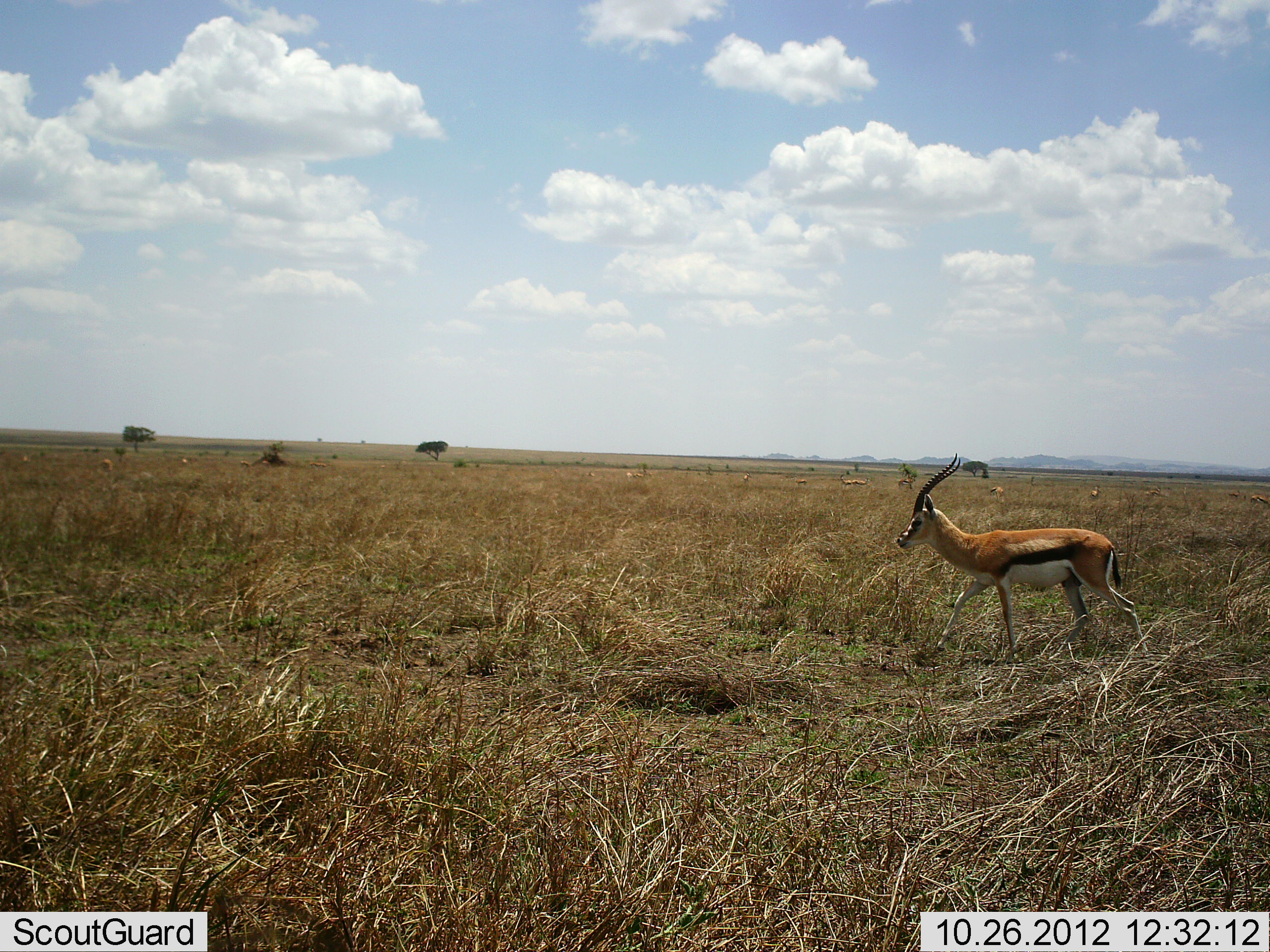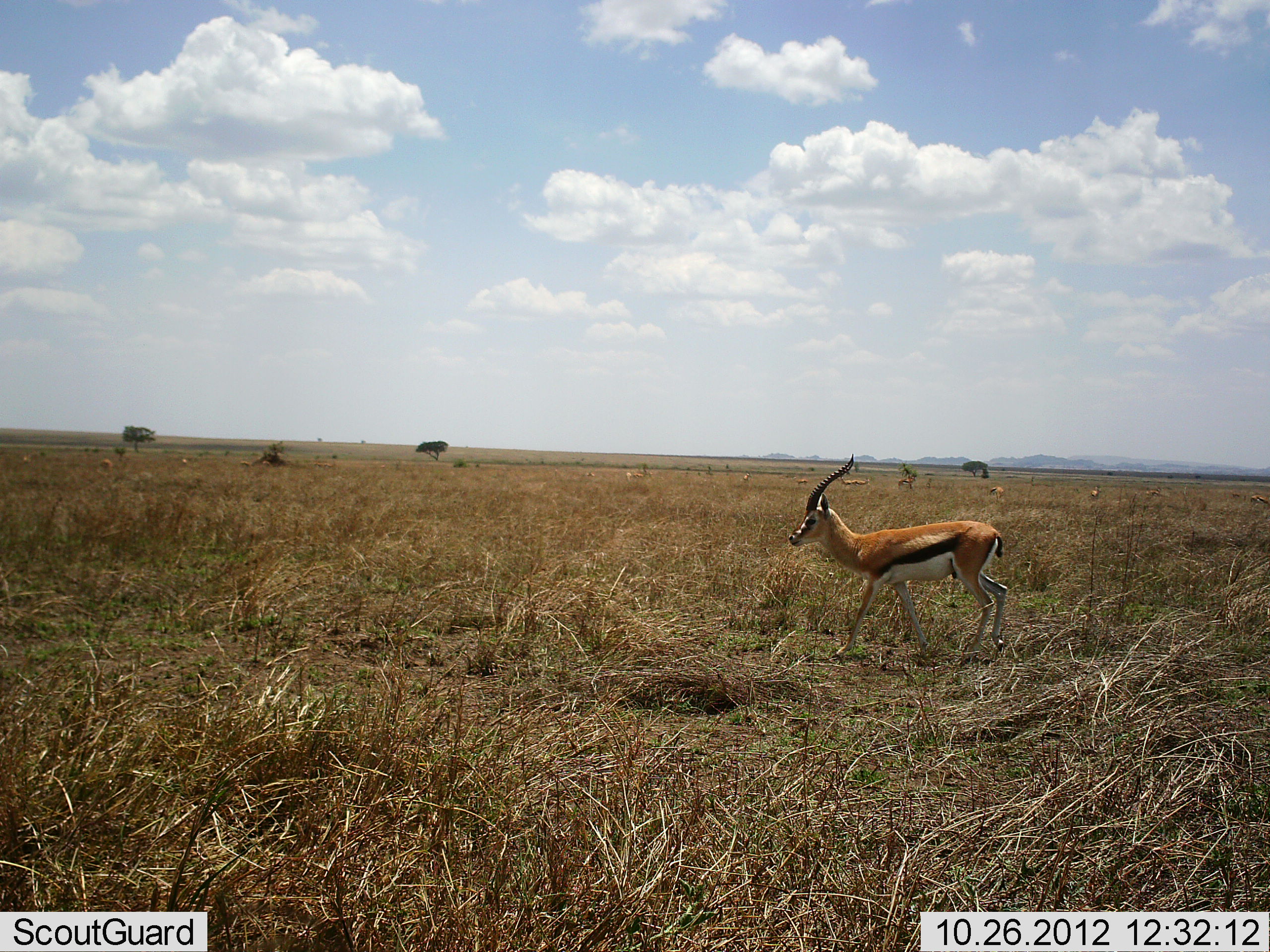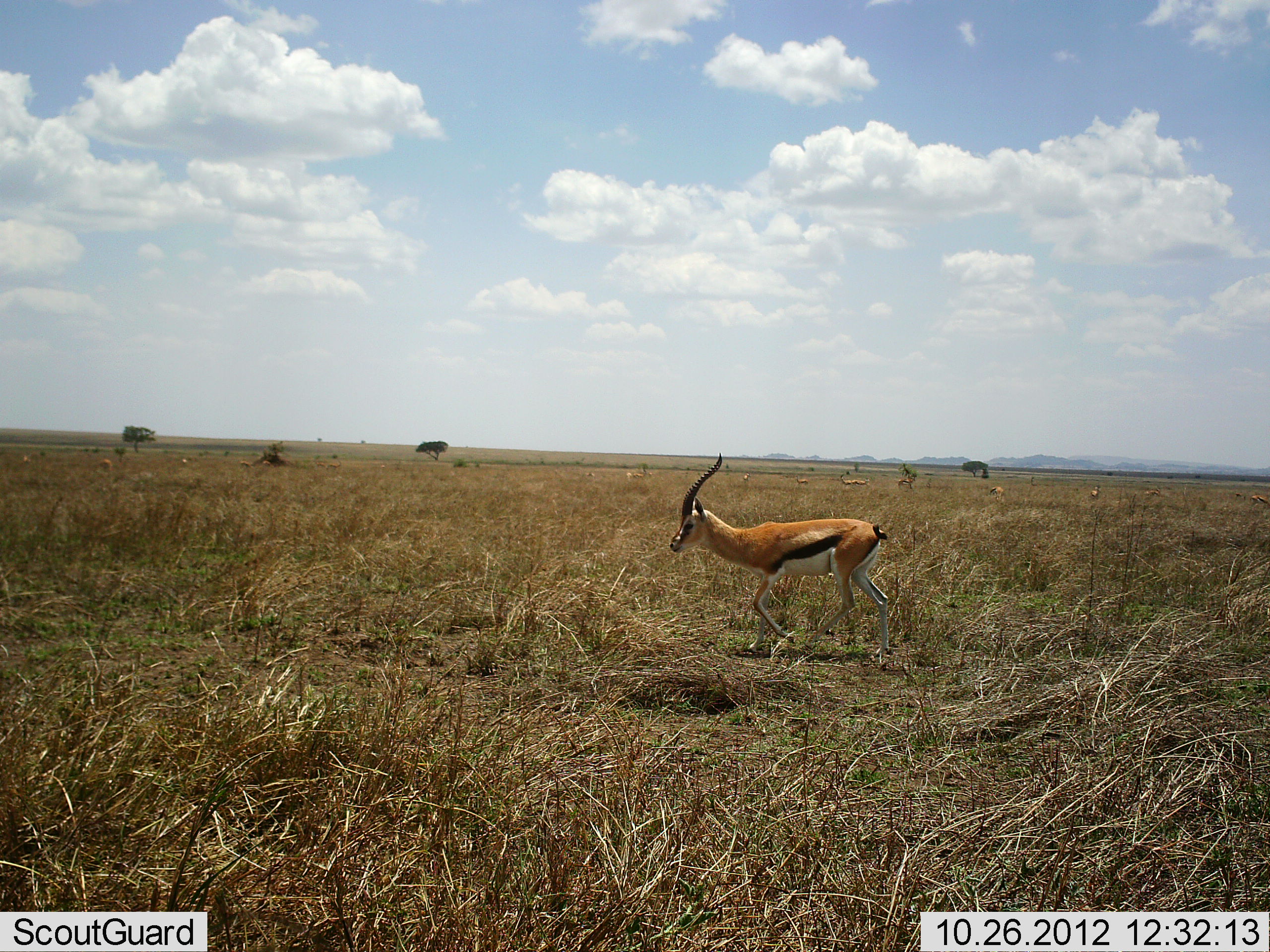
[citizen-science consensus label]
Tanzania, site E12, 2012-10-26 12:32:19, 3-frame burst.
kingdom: Animalia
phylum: Chordata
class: Mammalia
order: Artiodactyla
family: Bovidae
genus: Eudorcas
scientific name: Eudorcas thomsonii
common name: thomson's gazelle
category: gazellethomsons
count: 1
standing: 20%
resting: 0%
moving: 100%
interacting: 0%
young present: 0%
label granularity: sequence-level